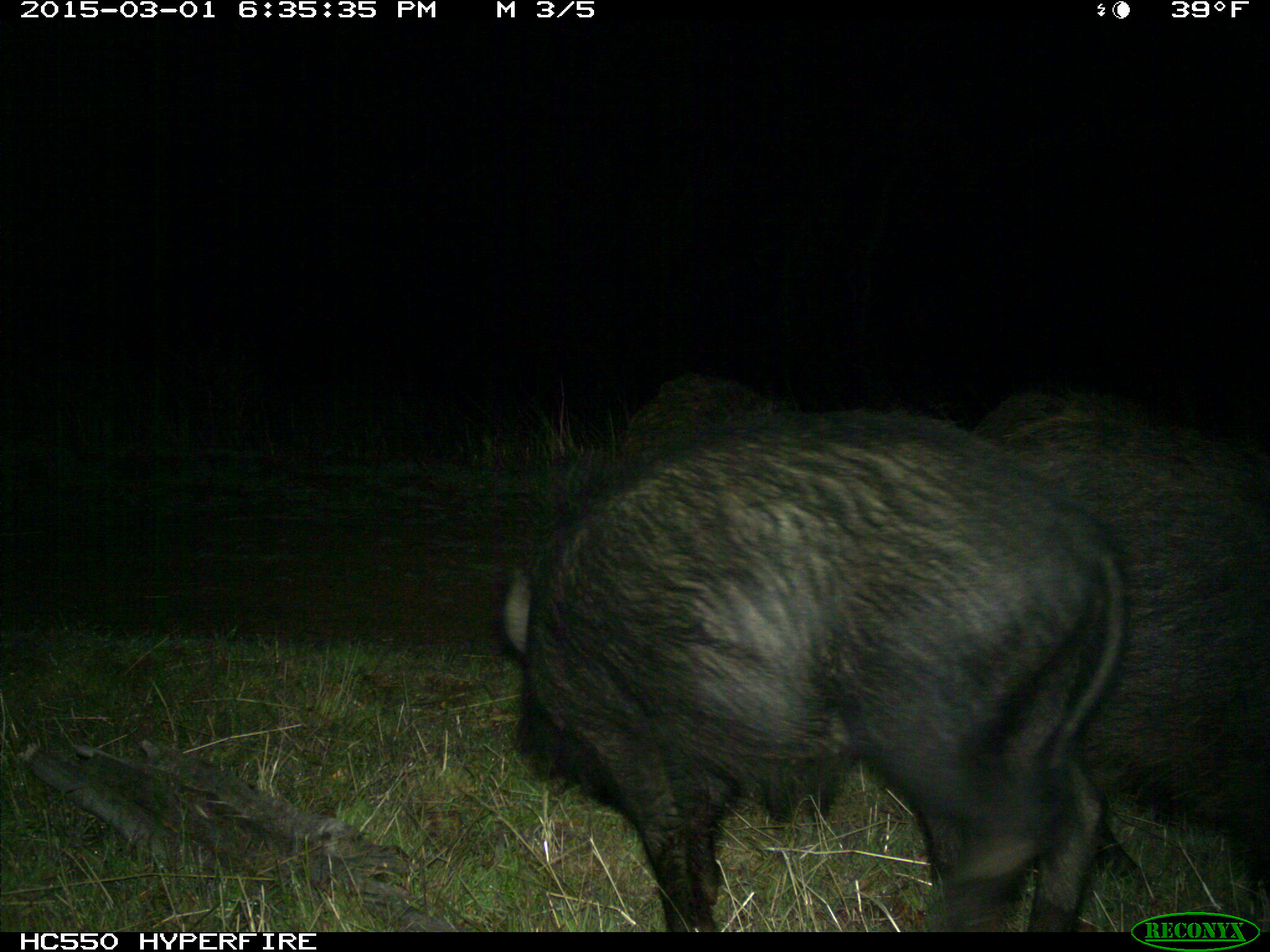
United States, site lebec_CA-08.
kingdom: Animalia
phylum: Chordata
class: Mammalia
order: Artiodactyla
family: Suidae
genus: Sus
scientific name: Sus scrofa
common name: wild boar